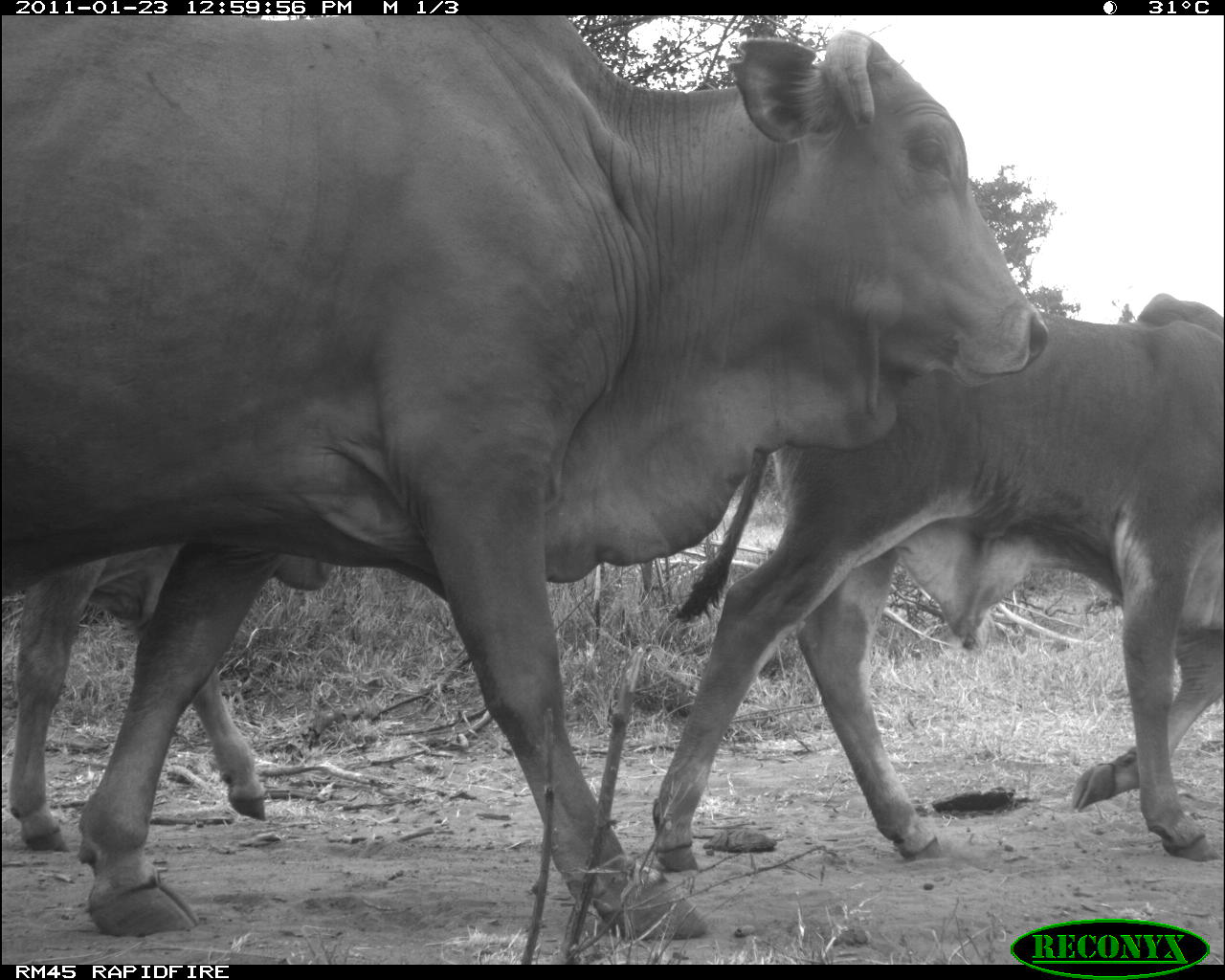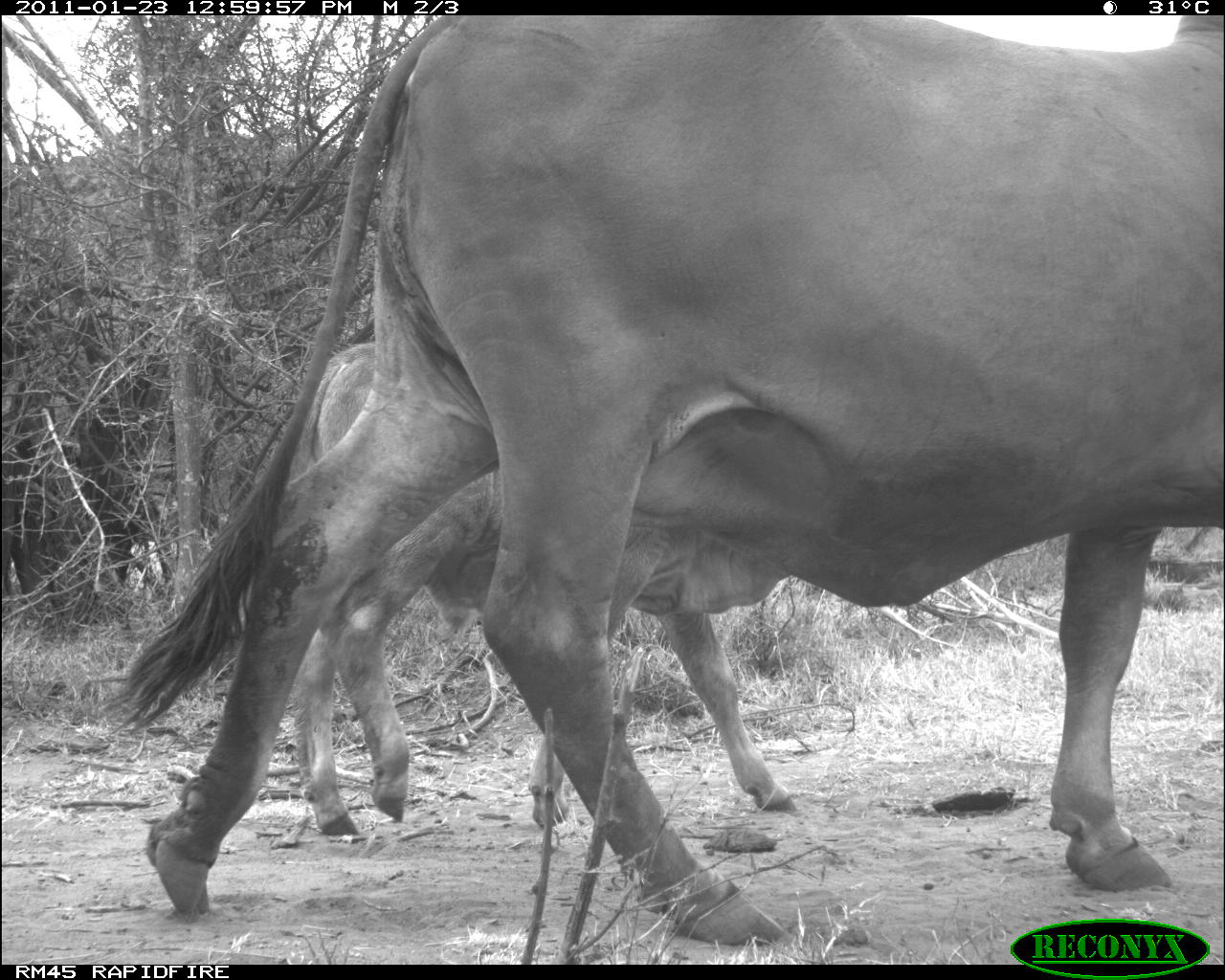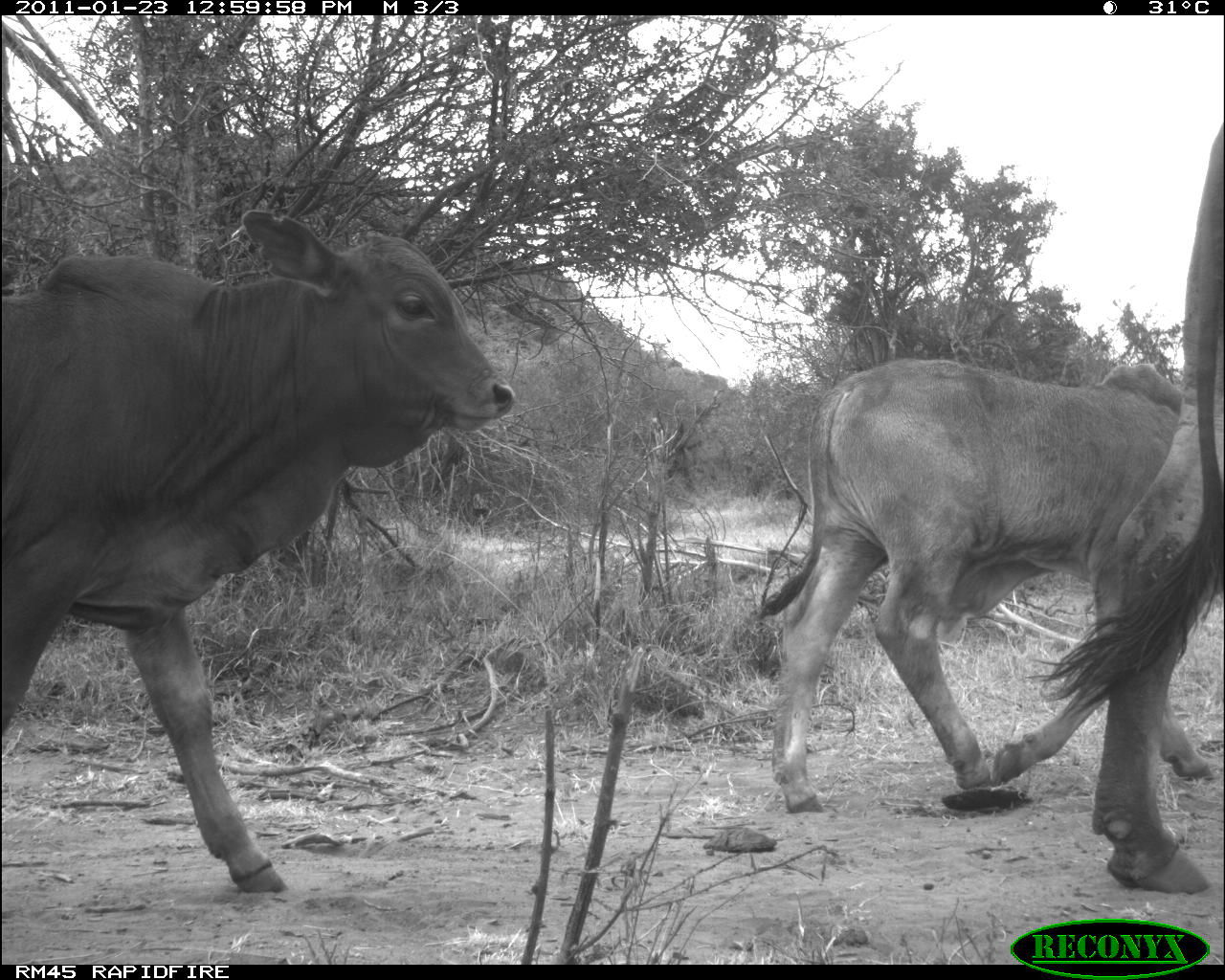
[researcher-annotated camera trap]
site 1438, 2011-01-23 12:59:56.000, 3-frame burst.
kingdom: Animalia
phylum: Chordata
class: Mammalia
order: Artiodactyla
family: Bovidae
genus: Bos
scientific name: Bos taurus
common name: domestic cattle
Bos taurus (domestic cattle), count 3.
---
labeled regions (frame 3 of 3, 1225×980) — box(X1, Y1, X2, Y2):
bos taurus: box(0, 204, 515, 895); box(752, 353, 1219, 813); box(1023, 113, 1225, 896)